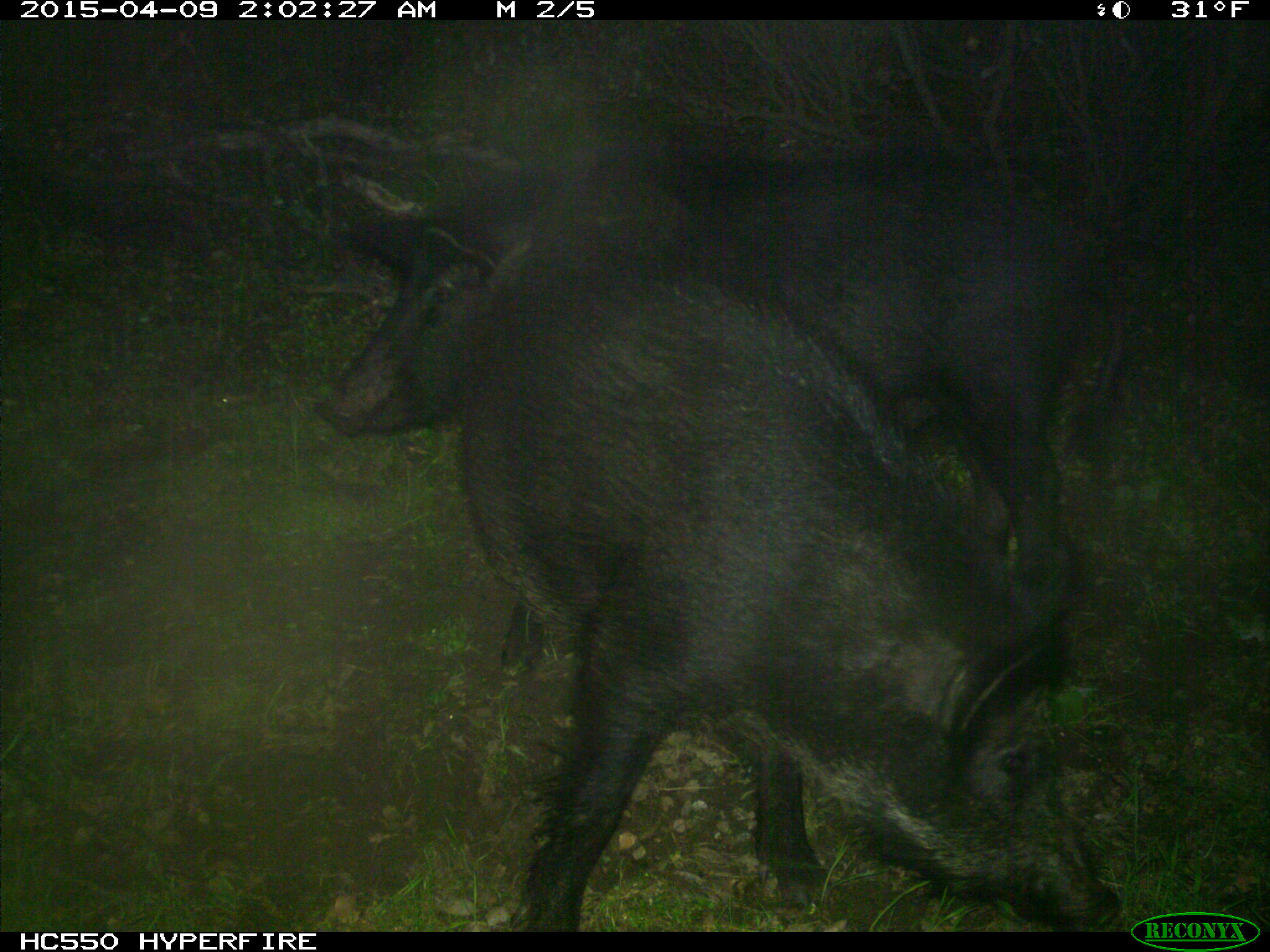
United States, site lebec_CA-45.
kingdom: Animalia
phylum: Chordata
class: Mammalia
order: Artiodactyla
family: Suidae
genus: Sus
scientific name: Sus scrofa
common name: wild boar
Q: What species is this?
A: Sus scrofa (wild boar).